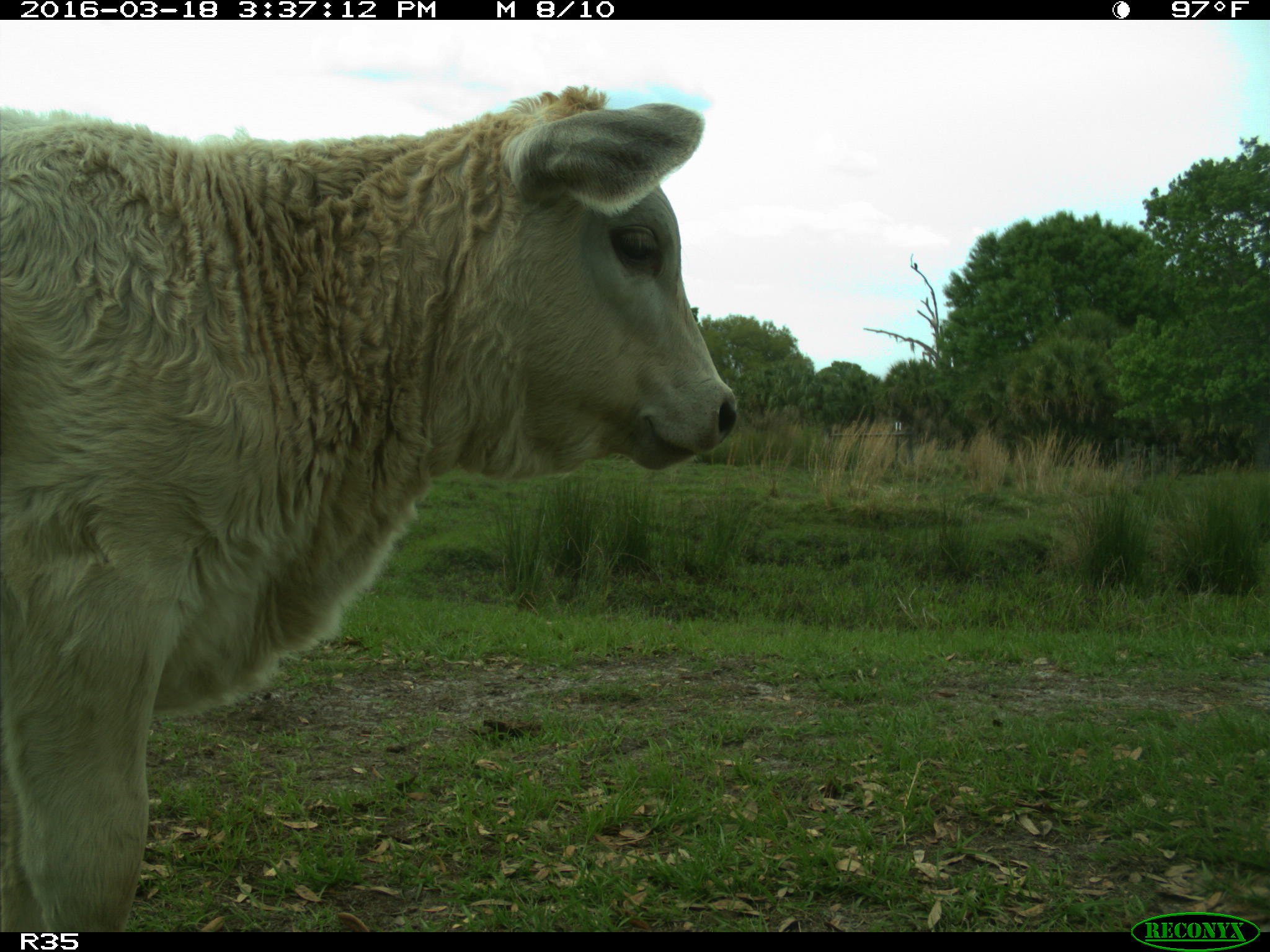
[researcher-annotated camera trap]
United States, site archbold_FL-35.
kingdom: Animalia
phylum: Chordata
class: Mammalia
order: Artiodactyla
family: Bovidae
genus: Bos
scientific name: Bos taurus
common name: domestic cow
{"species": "Bos taurus (domestic cow)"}